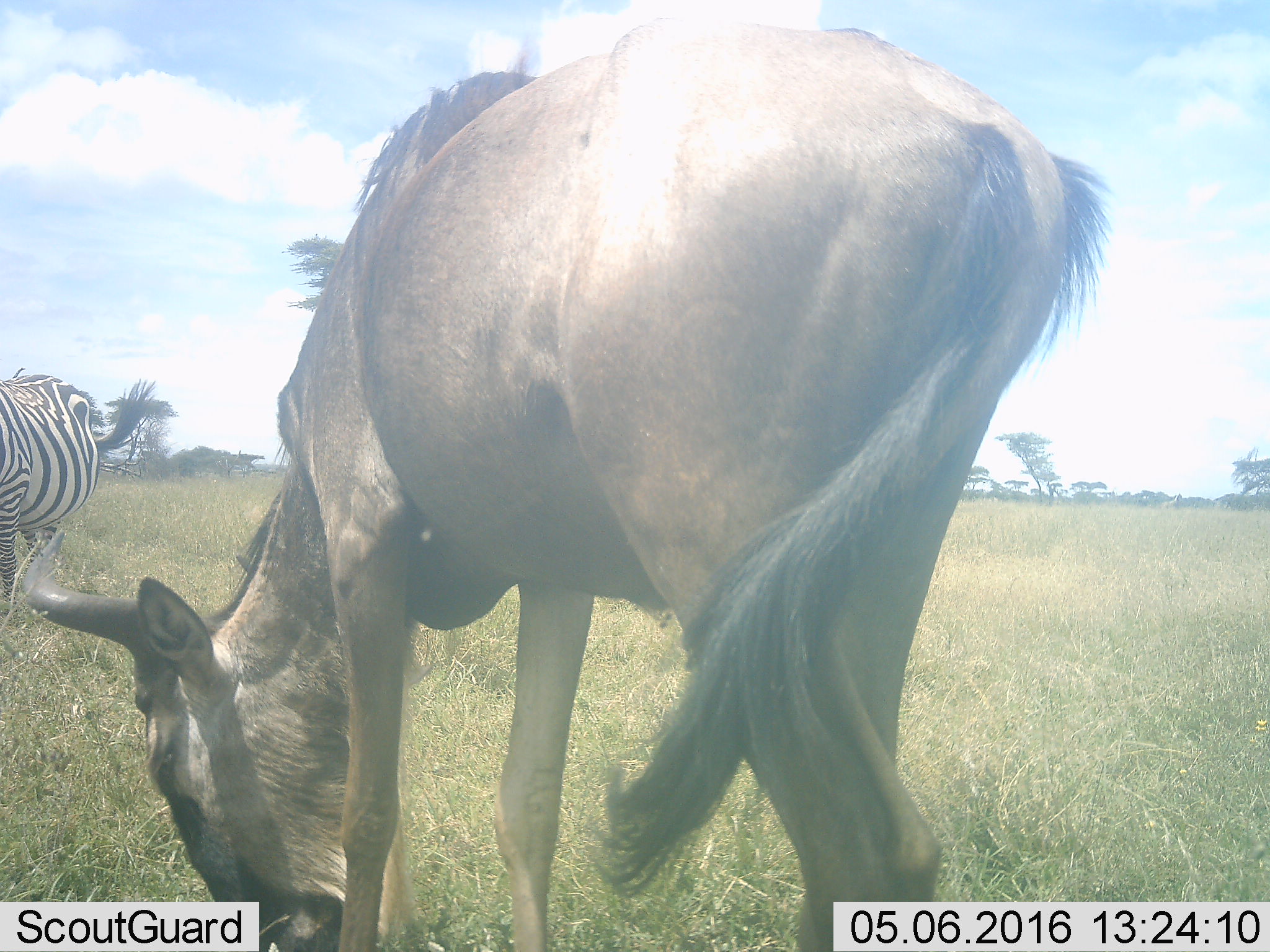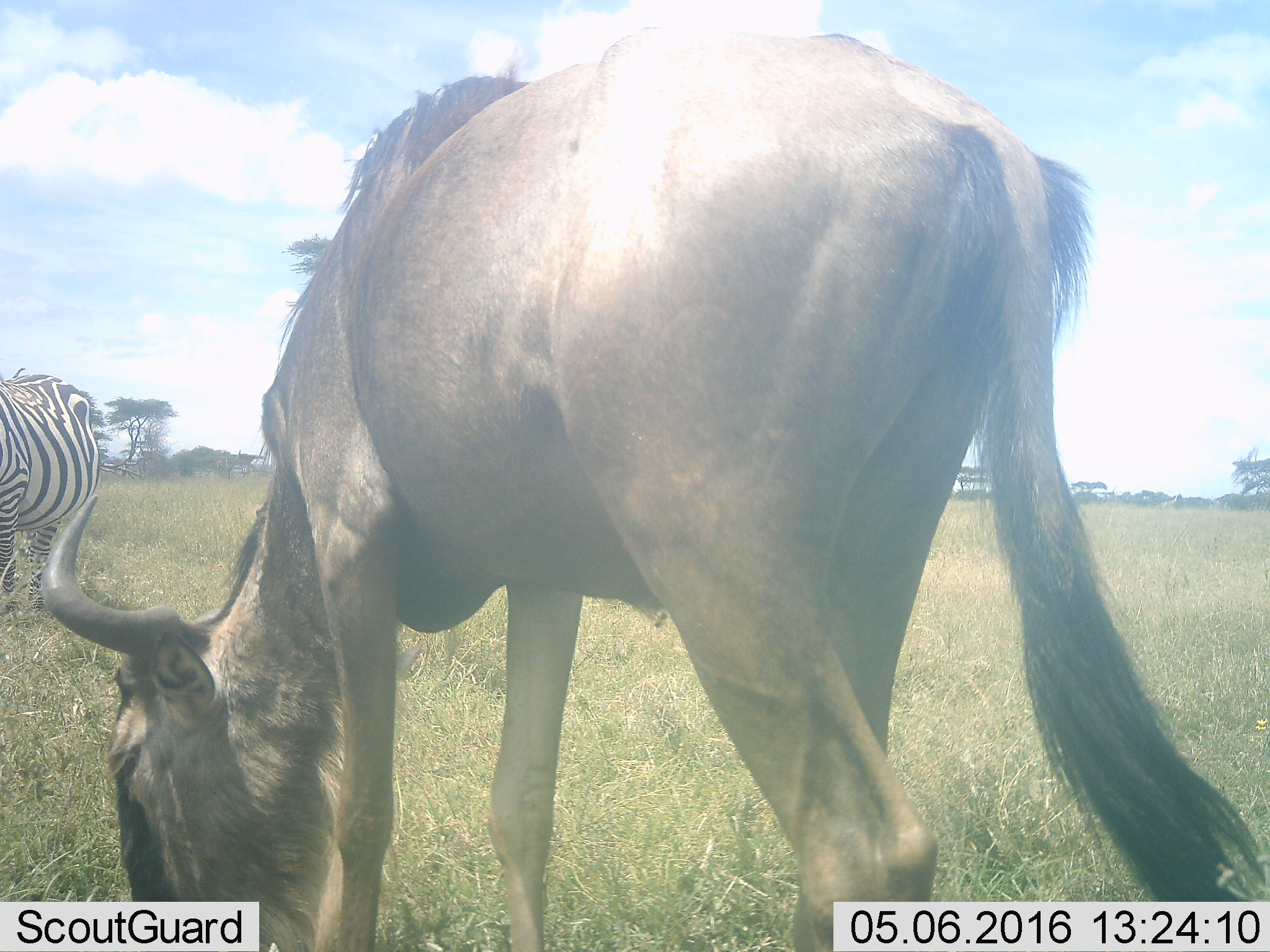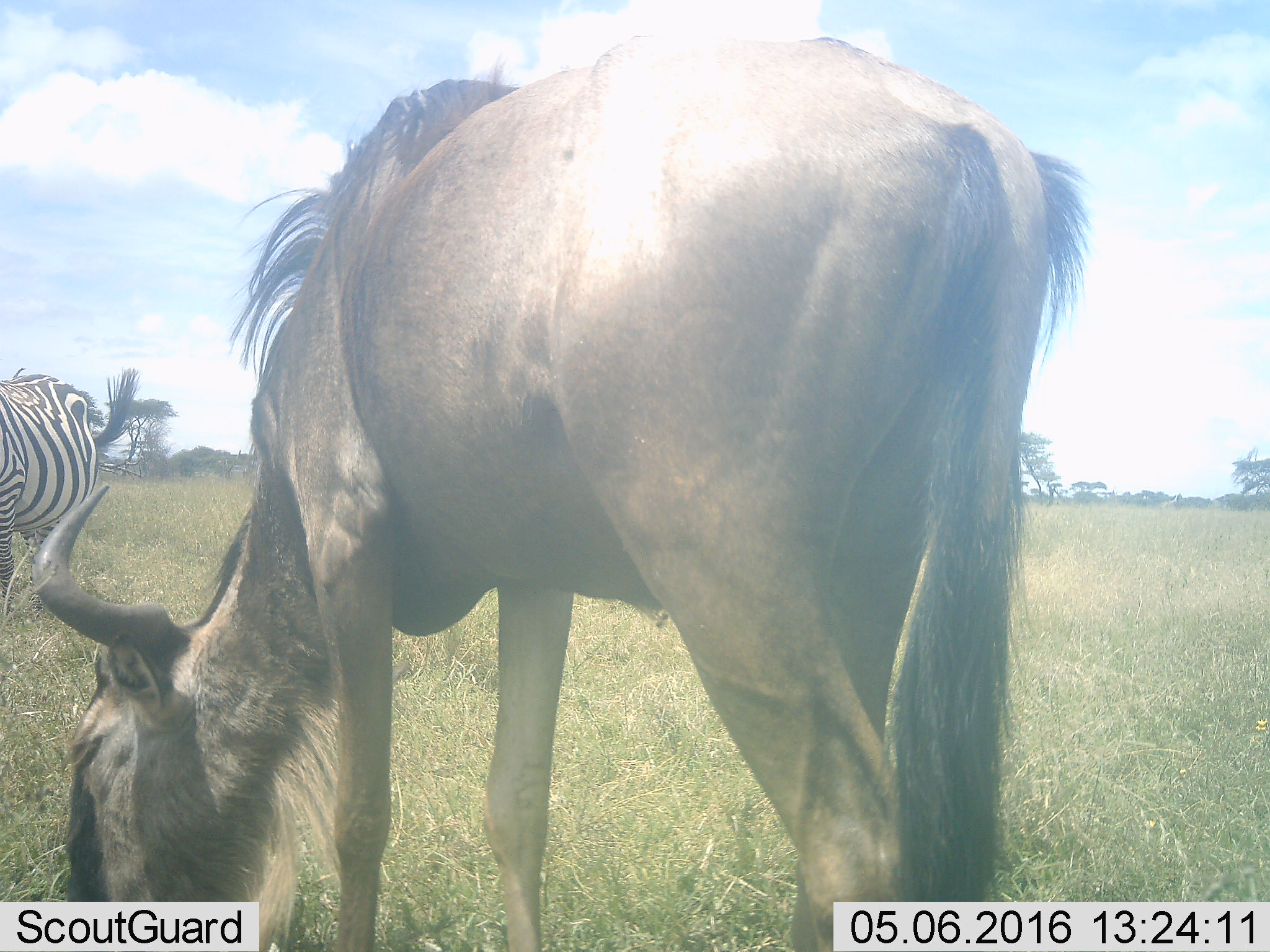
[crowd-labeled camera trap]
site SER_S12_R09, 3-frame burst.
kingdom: Animalia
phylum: Chordata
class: Mammalia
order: Artiodactyla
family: Bovidae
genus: Connochaetes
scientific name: Connochaetes taurinus taurinus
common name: blue wildebeest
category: wildebeestblue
Wildebeestblue (blue wildebeest) (Connochaetes taurinus taurinus), count 1. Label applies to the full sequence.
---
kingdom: Animalia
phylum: Chordata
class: Mammalia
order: Perissodactyla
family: Equidae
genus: Equus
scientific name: Equus quagga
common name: plains zebra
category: zebraplains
Zebraplains (plains zebra) (Equus quagga), count 1. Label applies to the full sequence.